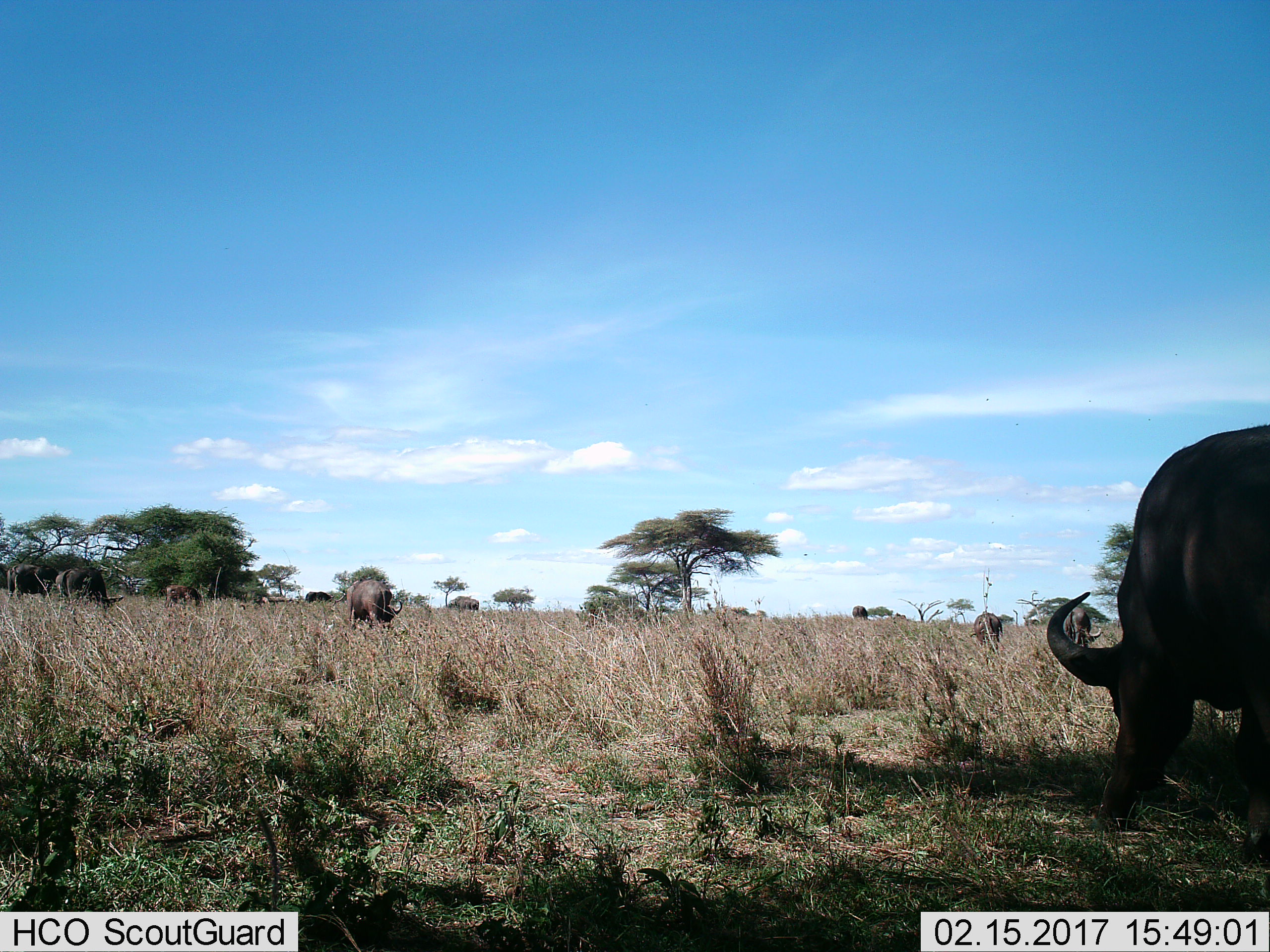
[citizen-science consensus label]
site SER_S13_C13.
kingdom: Animalia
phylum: Chordata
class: Mammalia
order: Artiodactyla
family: Bovidae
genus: Syncerus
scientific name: Syncerus caffer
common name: african buffalo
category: buffalo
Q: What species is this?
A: Buffalo (african buffalo) (Syncerus caffer).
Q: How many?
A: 11-50.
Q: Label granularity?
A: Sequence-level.